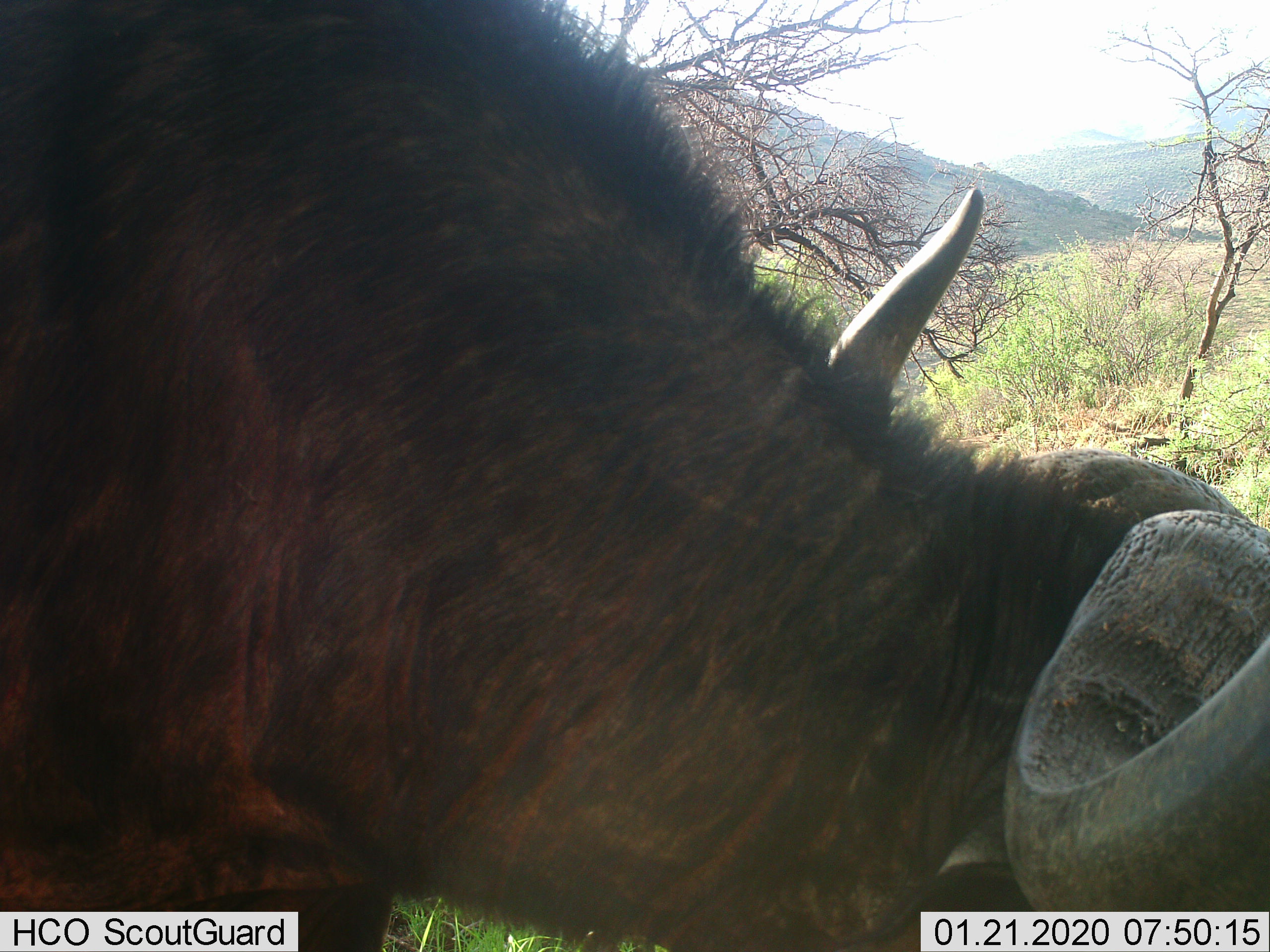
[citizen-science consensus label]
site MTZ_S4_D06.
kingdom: Animalia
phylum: Chordata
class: Mammalia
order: Artiodactyla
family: Bovidae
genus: Syncerus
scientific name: Syncerus caffer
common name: african buffalo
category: buffalo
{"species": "buffalo (african buffalo) (Syncerus caffer)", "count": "1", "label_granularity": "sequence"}